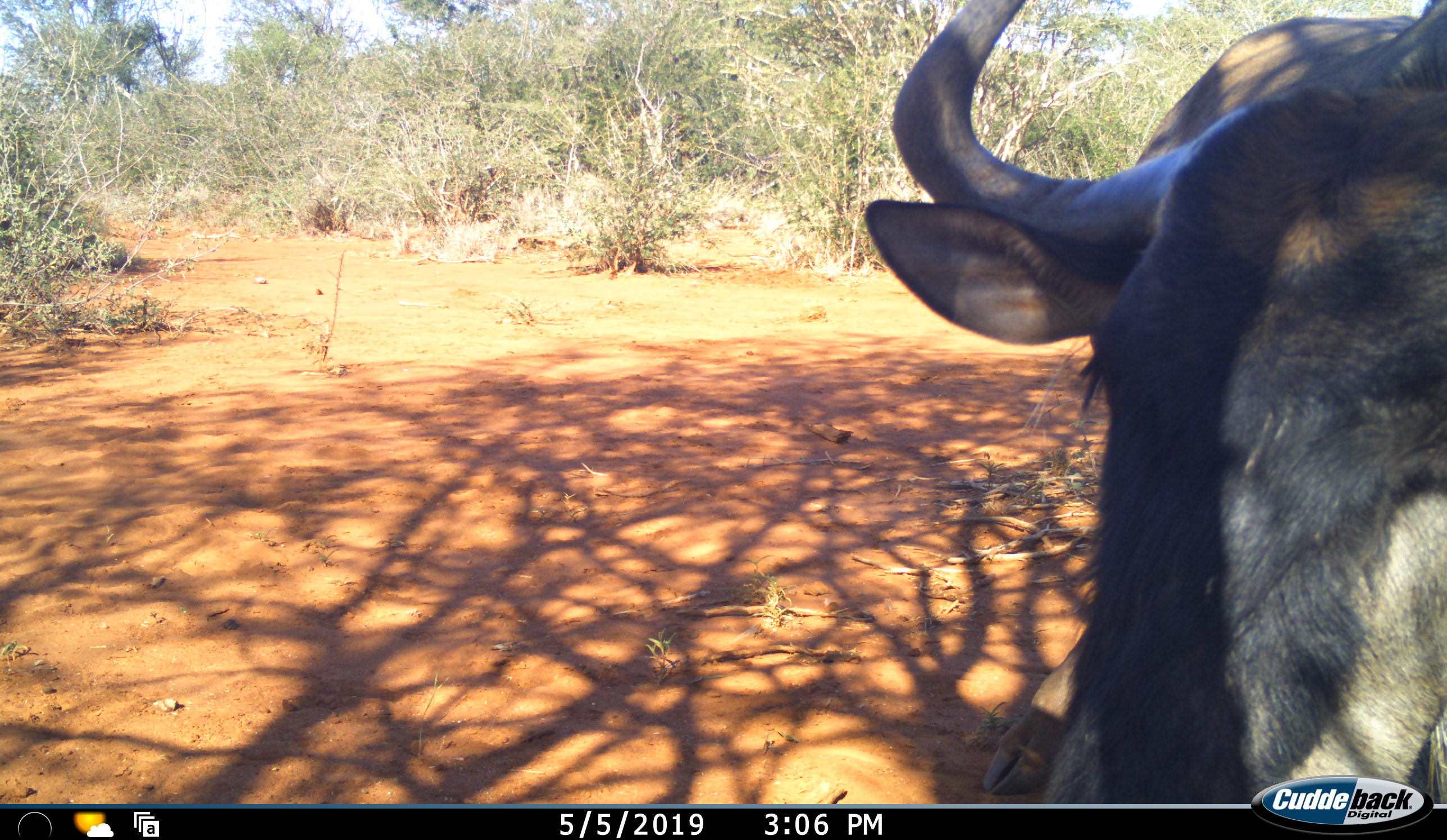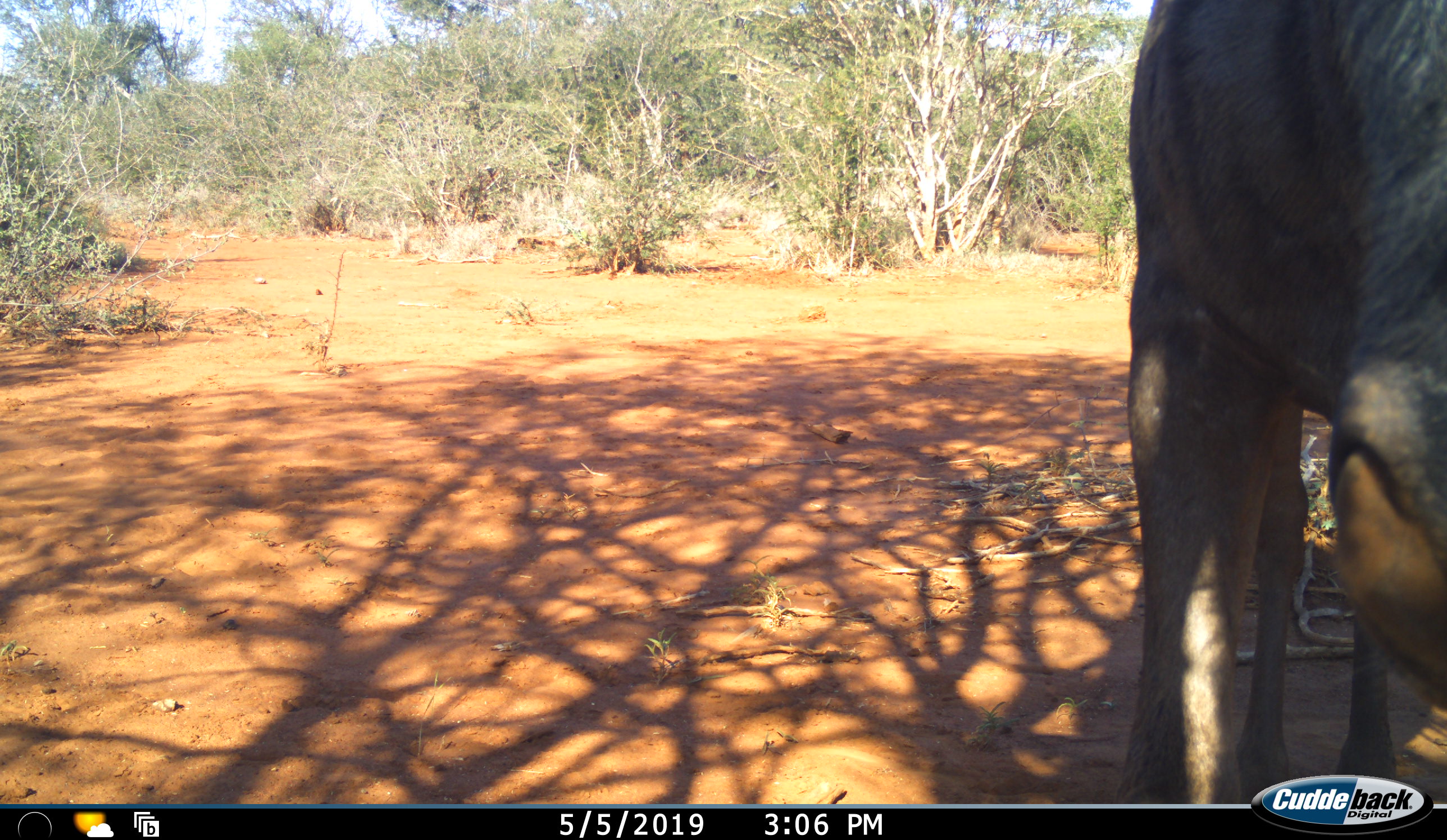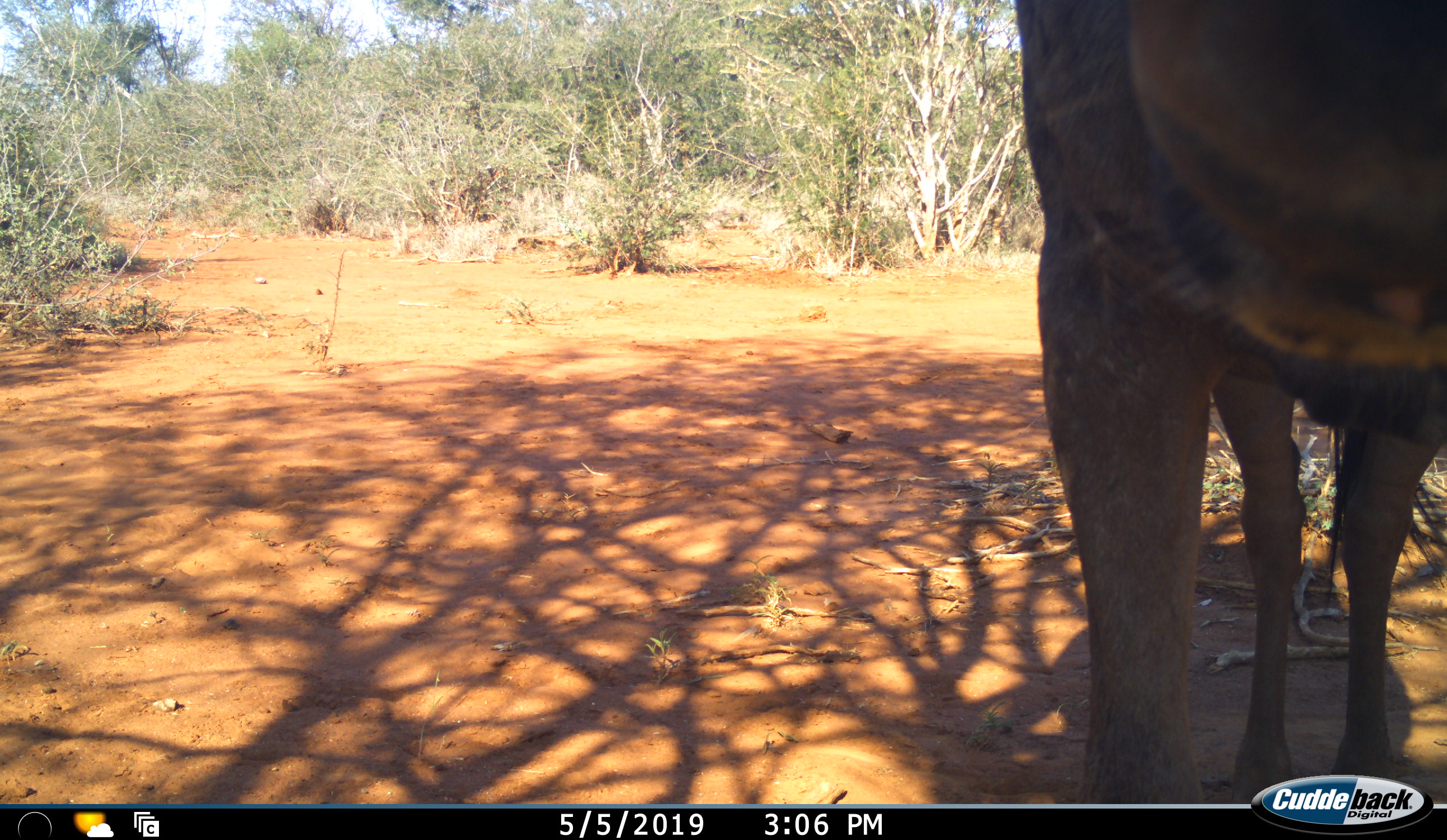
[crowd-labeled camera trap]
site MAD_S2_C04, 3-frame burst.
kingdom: Animalia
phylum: Chordata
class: Mammalia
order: Artiodactyla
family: Bovidae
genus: Connochaetes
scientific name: Connochaetes taurinus taurinus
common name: blue wildebeest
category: wildebeestblue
Wildebeestblue (blue wildebeest) (Connochaetes taurinus taurinus), count 1. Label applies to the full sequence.